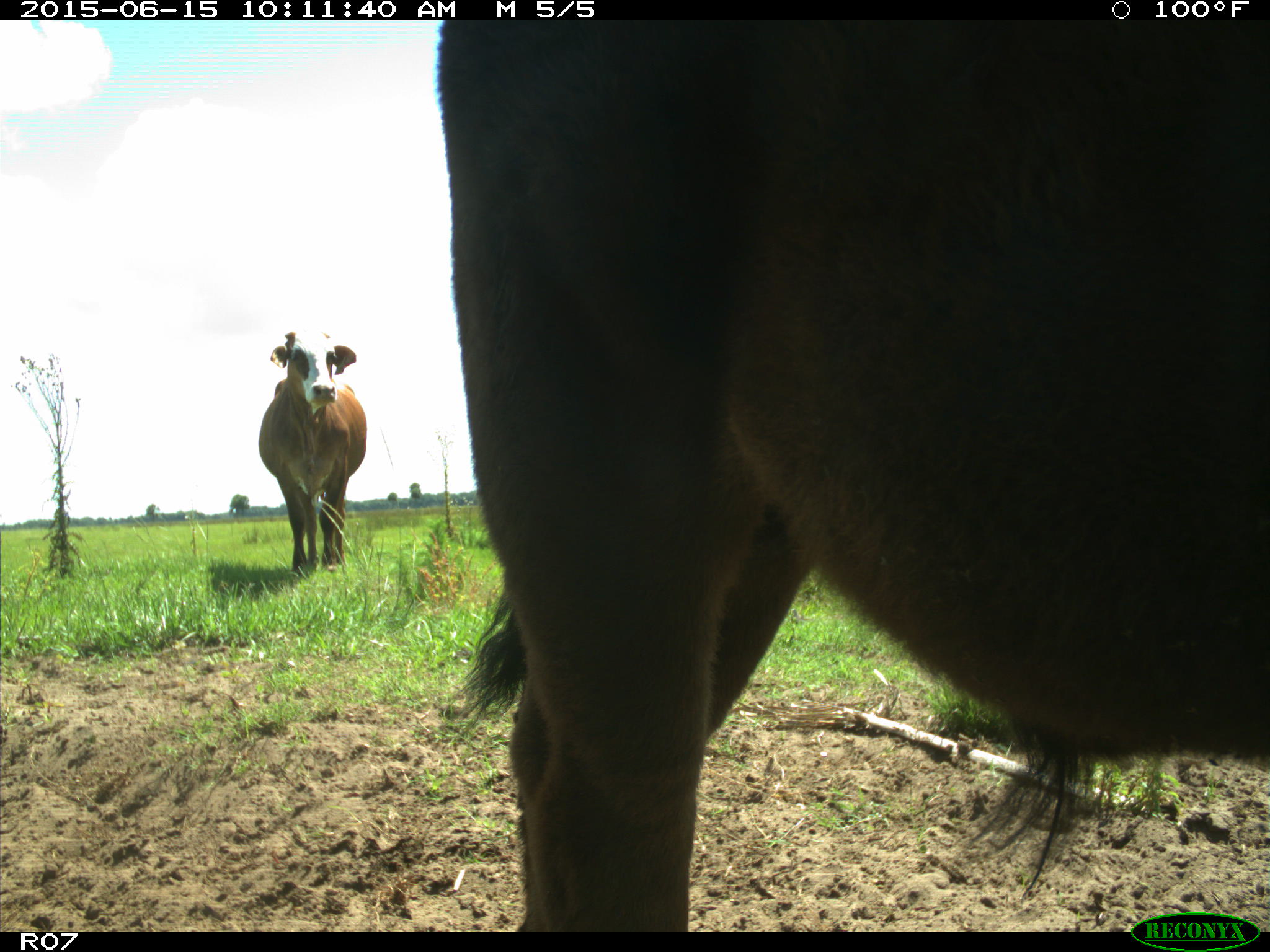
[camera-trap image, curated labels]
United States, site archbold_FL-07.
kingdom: Animalia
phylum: Chordata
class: Mammalia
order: Artiodactyla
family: Bovidae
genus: Bos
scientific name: Bos taurus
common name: domestic cow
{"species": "Bos taurus (domestic cow)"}